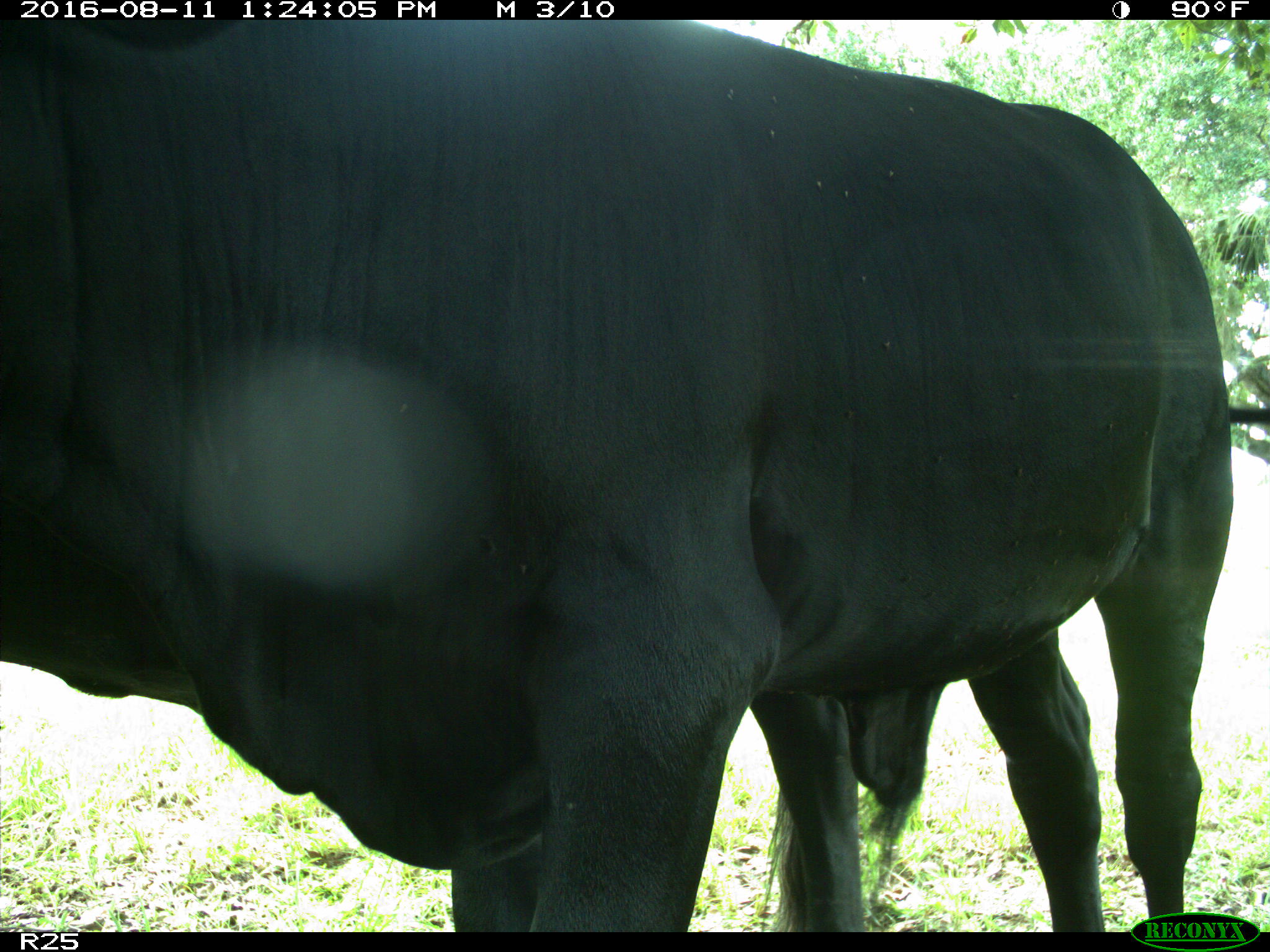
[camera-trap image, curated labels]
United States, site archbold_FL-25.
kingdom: Animalia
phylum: Chordata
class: Mammalia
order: Artiodactyla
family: Bovidae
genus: Bos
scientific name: Bos taurus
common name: domestic cow